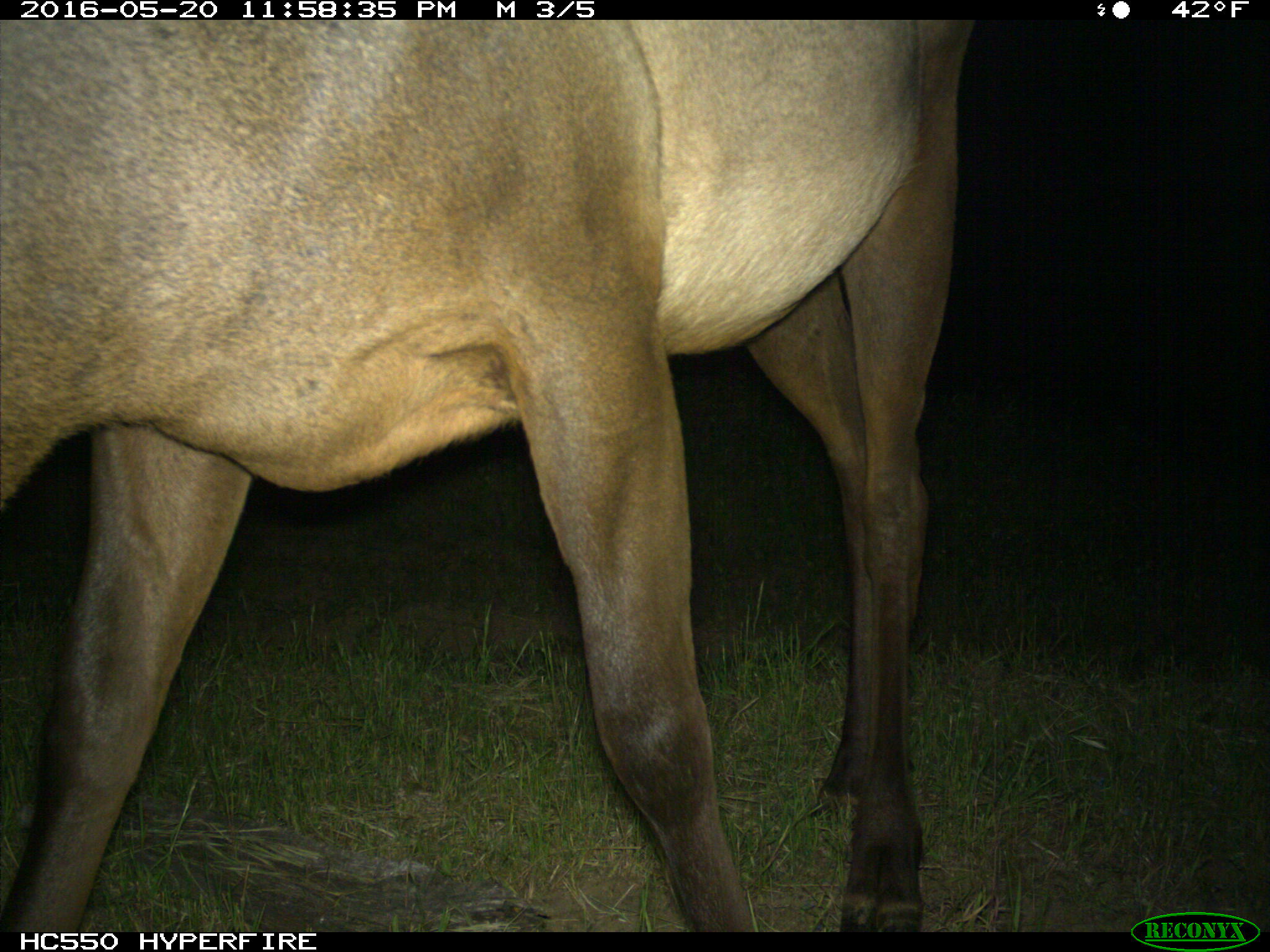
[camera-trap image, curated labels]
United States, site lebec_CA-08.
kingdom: Animalia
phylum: Chordata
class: Mammalia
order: Artiodactyla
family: Cervidae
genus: Cervus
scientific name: Cervus canadensis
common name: elk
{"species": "Cervus canadensis (elk)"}